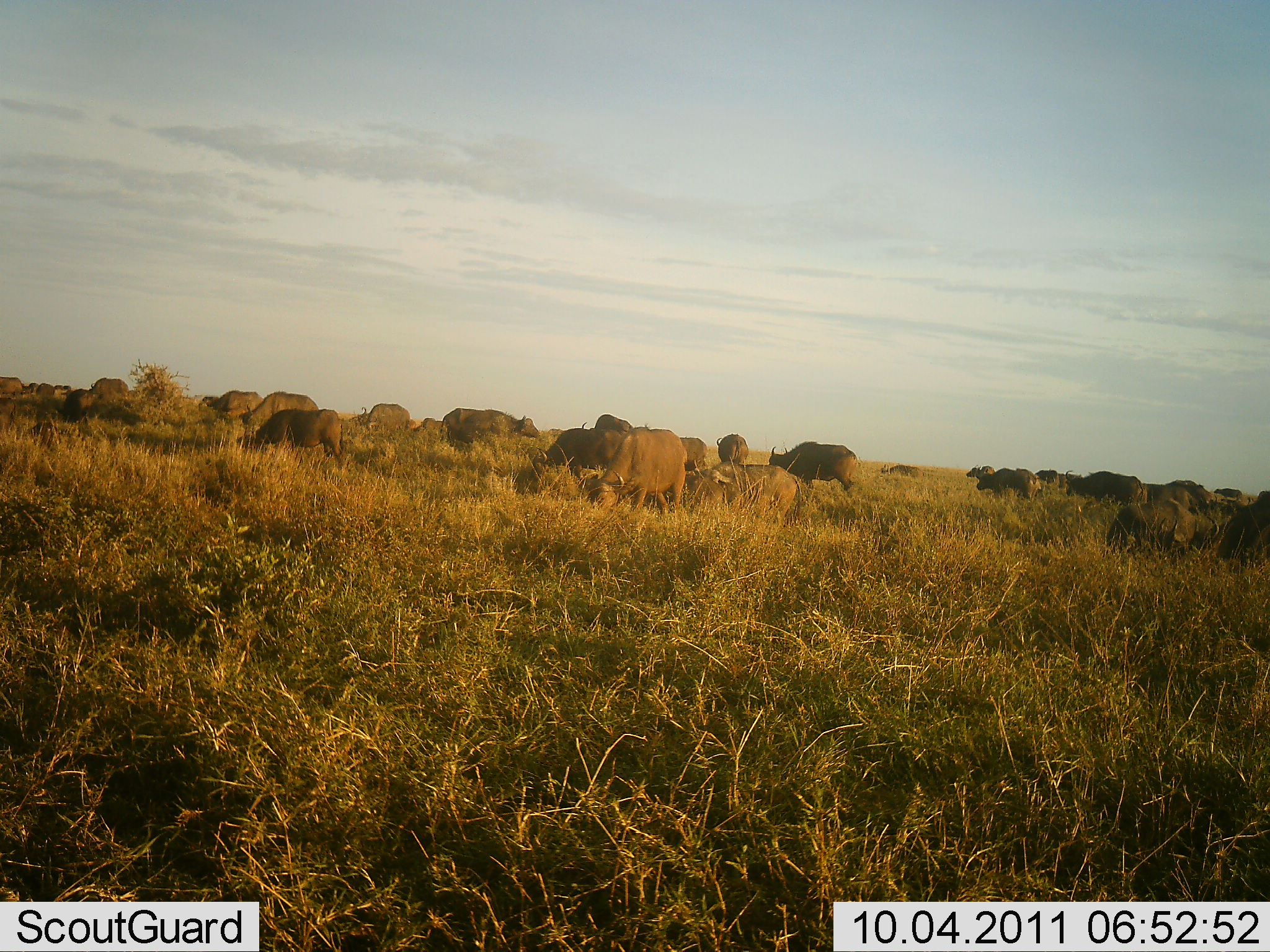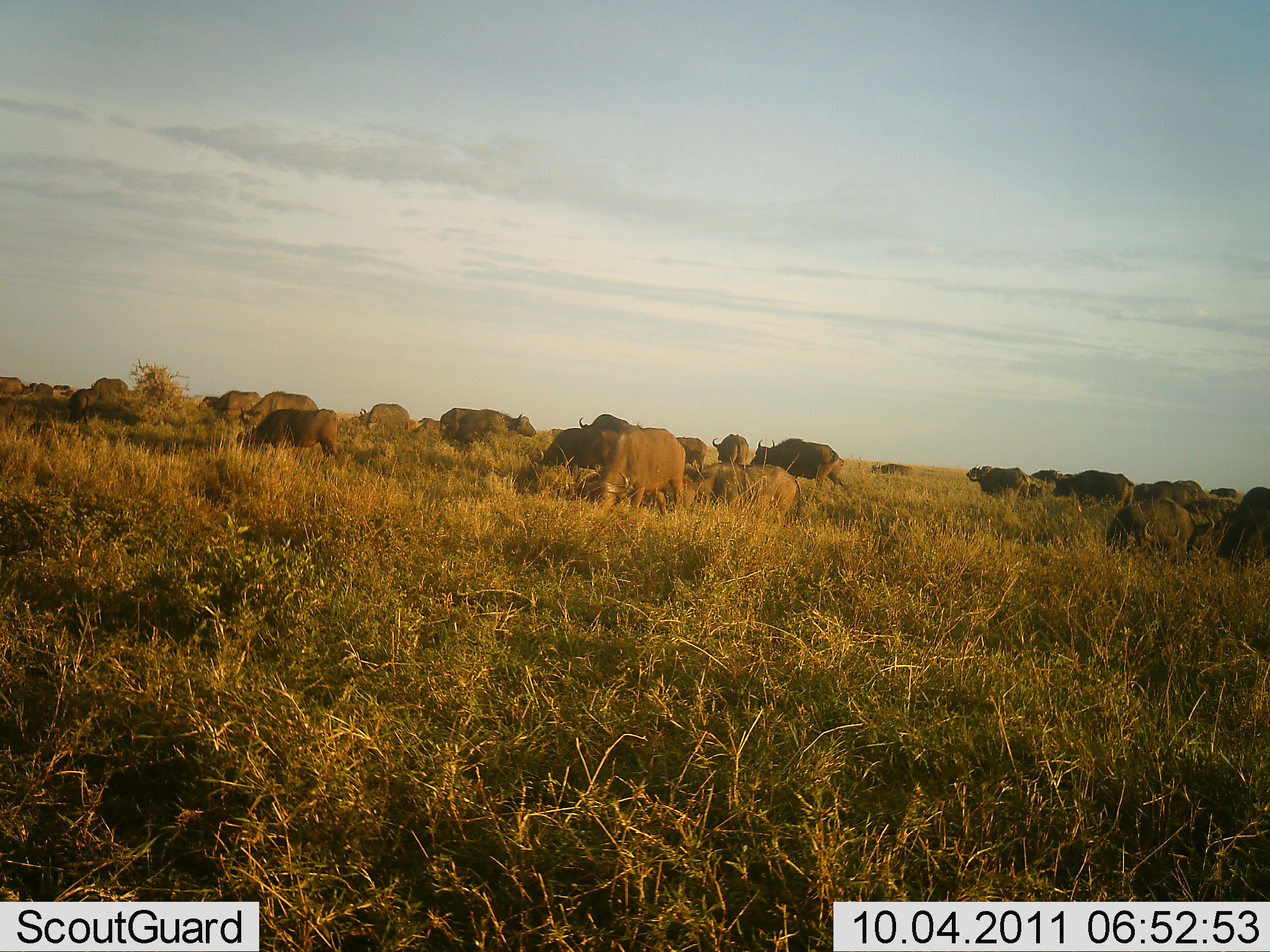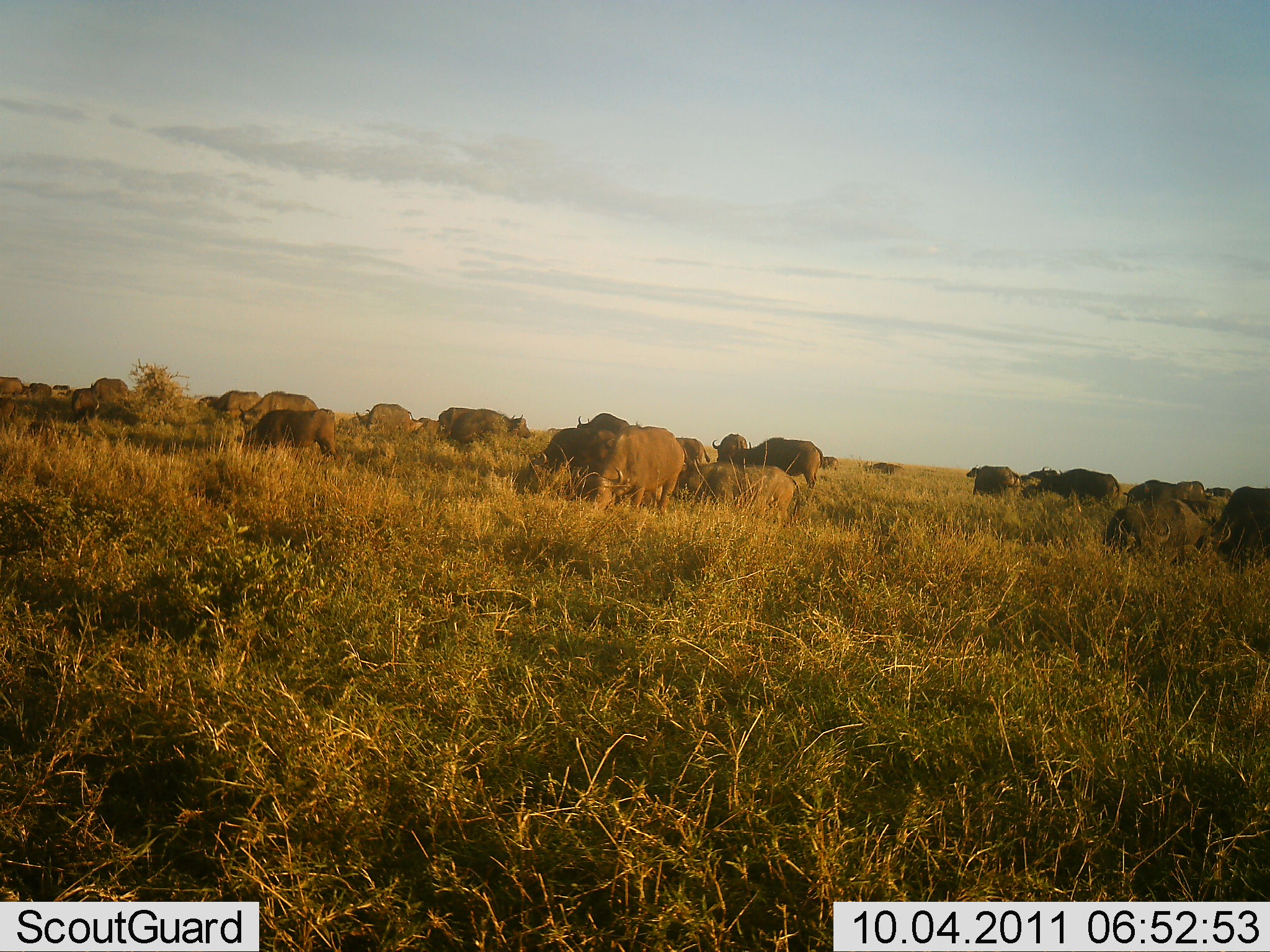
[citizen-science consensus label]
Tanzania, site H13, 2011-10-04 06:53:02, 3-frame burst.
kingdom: Animalia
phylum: Chordata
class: Mammalia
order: Artiodactyla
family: Bovidae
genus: Syncerus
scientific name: Syncerus caffer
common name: cape buffalo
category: buffalo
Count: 51+.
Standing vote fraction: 55%.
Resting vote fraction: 18%.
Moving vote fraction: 45%.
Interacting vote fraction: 9%.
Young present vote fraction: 0%.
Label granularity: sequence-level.